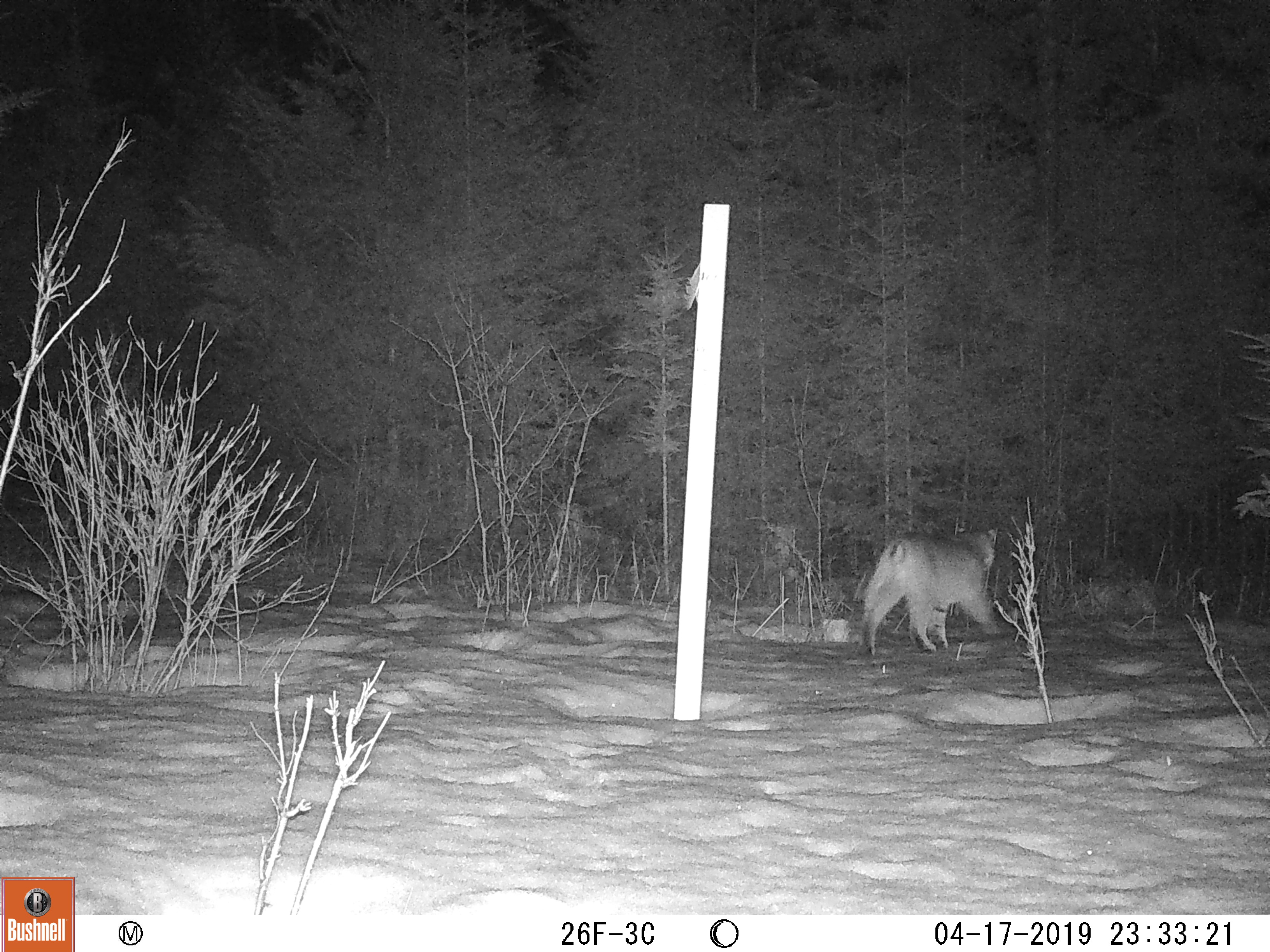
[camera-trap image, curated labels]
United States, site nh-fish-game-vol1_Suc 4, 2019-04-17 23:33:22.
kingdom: Animalia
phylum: Chordata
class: Mammalia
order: Carnivora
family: Felidae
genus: Lynx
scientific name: Lynx rufus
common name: bobcat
Bobcat (Lynx rufus).